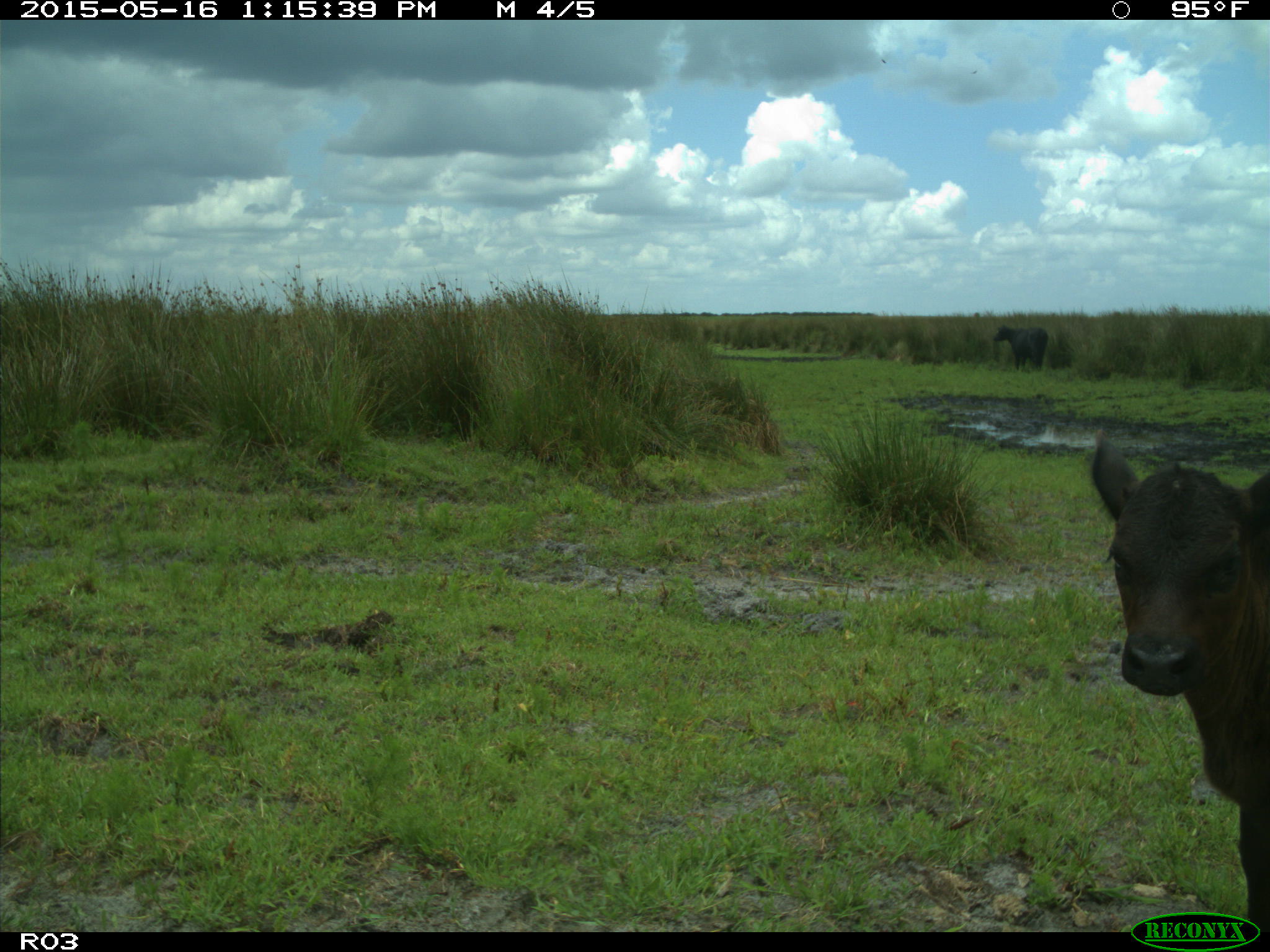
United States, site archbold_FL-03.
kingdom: Animalia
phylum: Chordata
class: Mammalia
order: Artiodactyla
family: Bovidae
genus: Bos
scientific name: Bos taurus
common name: domestic cow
Bos taurus (domestic cow).